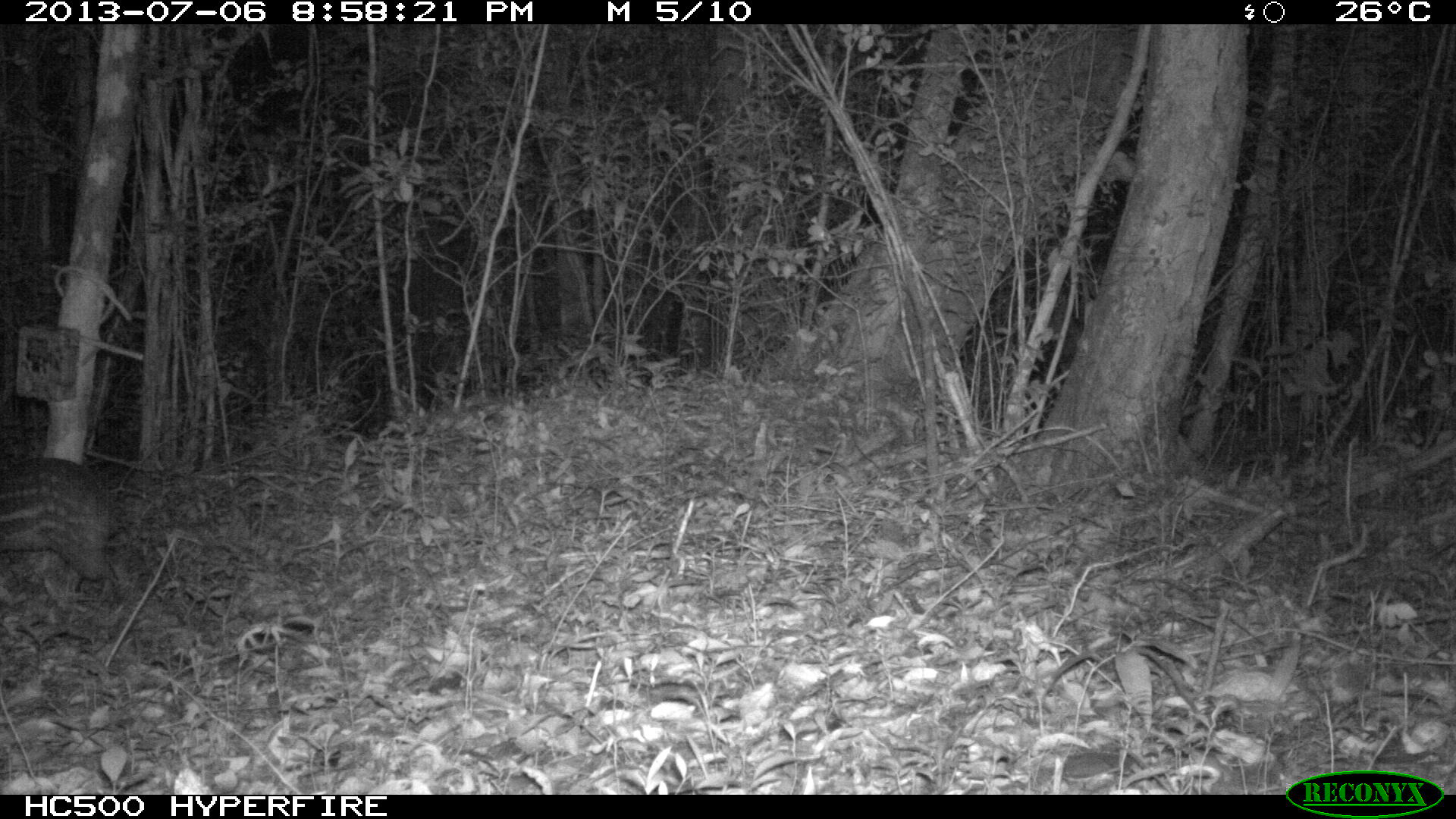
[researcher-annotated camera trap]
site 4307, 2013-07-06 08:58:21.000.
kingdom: Animalia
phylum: Chordata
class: Mammalia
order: Rodentia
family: Cuniculidae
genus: Cuniculus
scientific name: Cuniculus paca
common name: lowland paca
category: agouti paca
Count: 1.